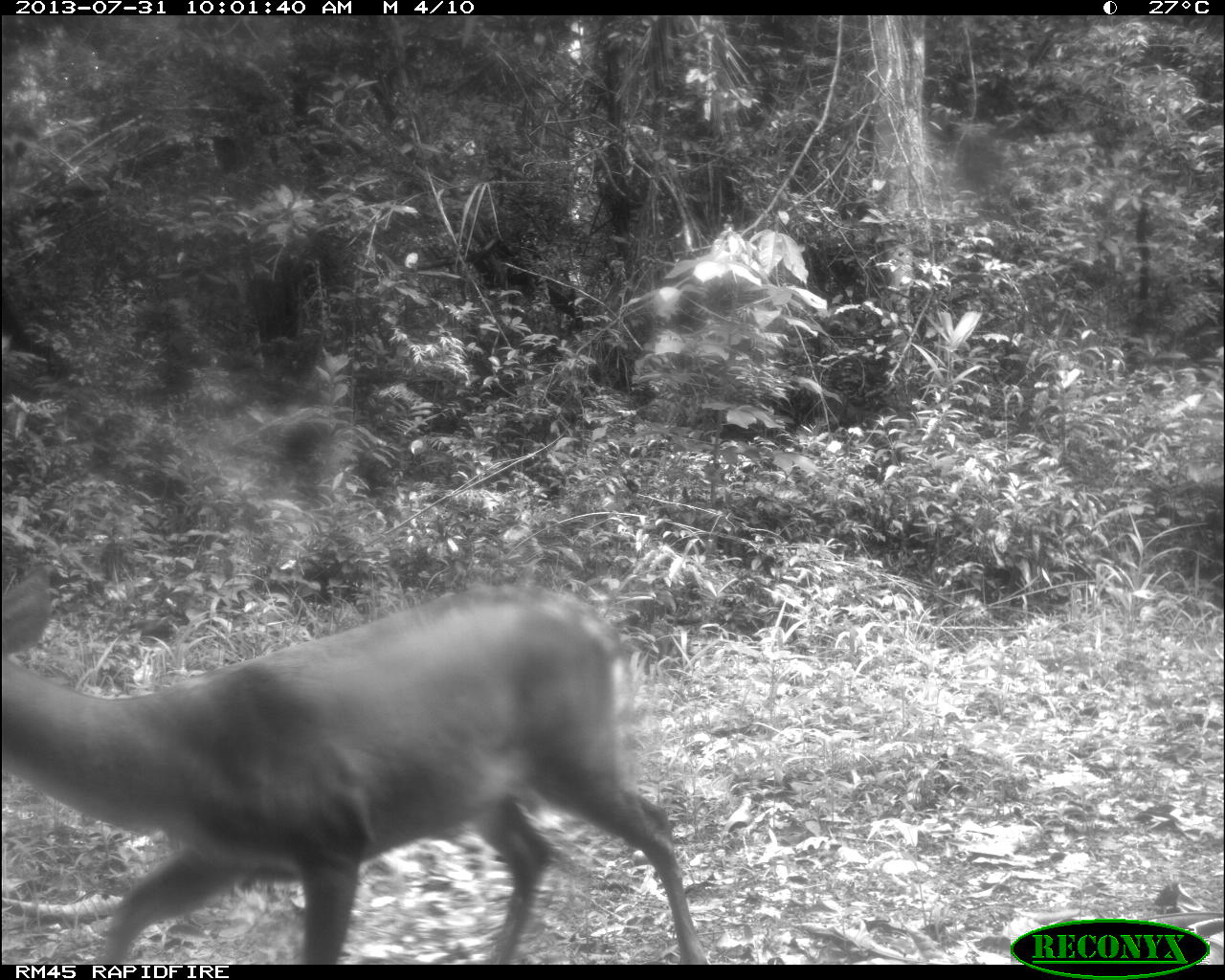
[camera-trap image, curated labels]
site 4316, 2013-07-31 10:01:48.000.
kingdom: Animalia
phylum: Chordata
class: Mammalia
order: Artiodactyla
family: Cervidae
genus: Mazama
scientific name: Mazama temama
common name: central american red brocket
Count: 1.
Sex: male.